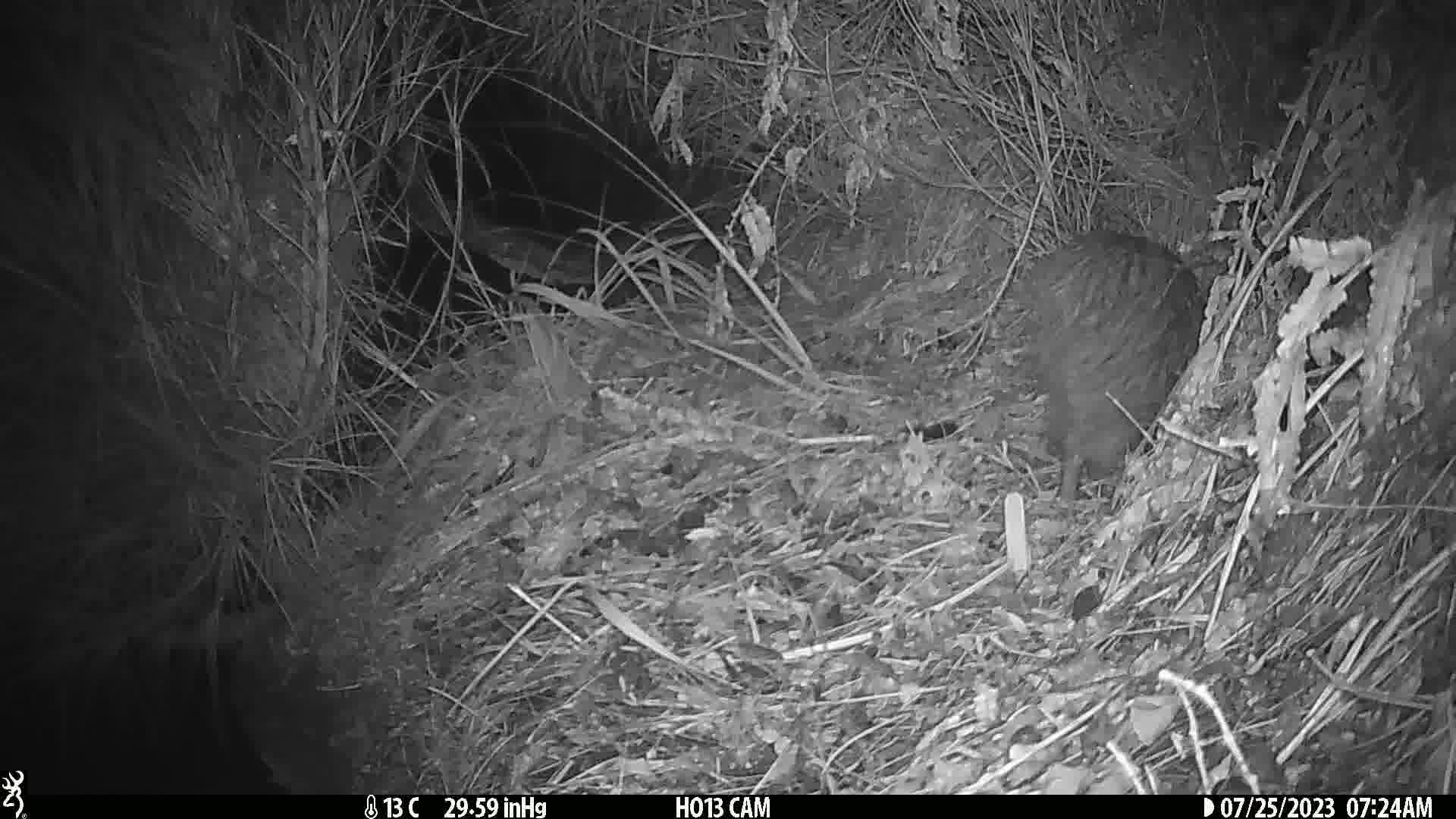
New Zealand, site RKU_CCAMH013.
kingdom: Animalia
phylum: Chordata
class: Aves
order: Apterygiformes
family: Apterygidae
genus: Apteryx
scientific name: Apteryx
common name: kiwi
Kiwi (Apteryx).